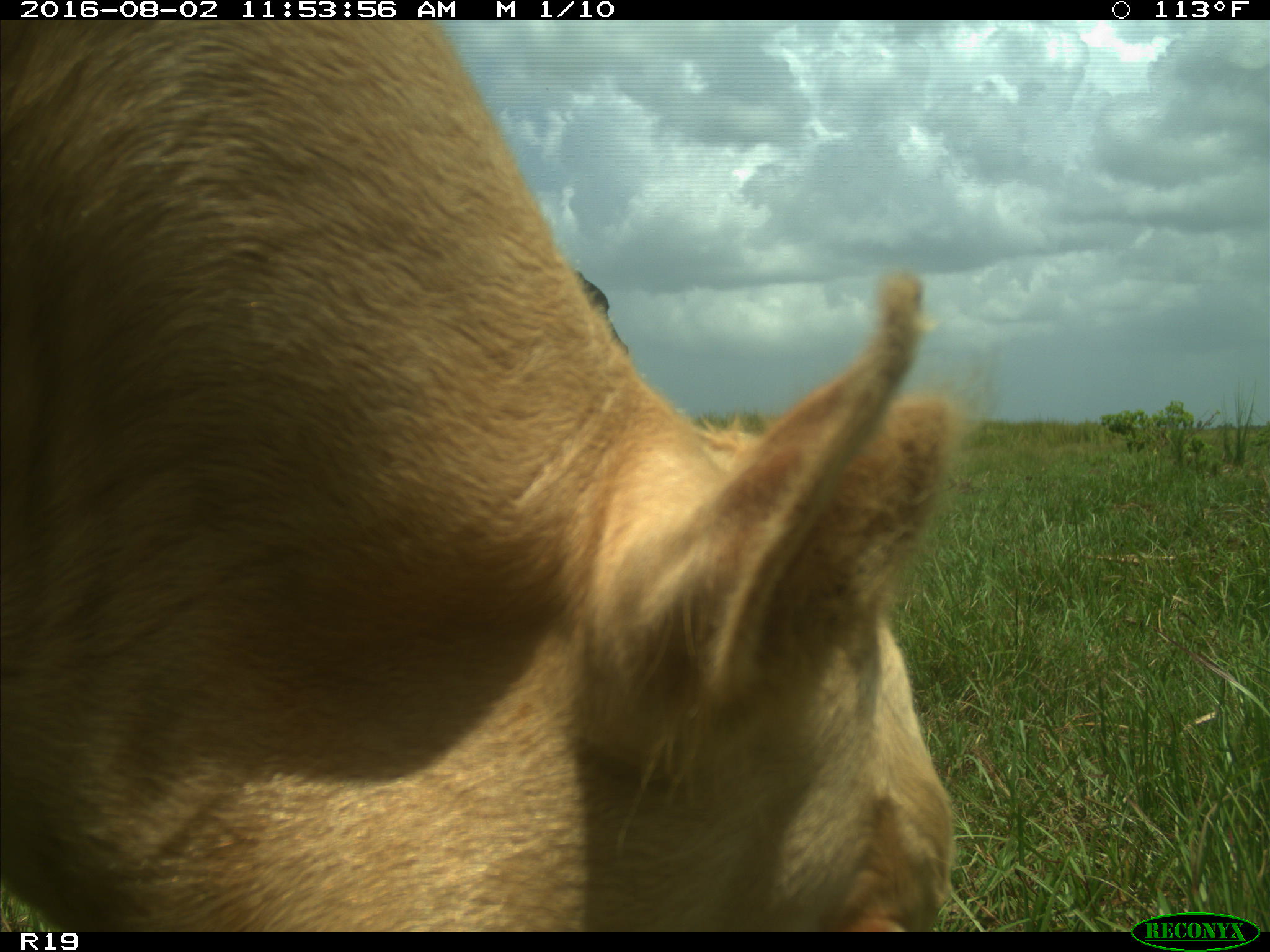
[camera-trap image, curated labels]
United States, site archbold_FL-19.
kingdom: Animalia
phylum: Chordata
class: Mammalia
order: Artiodactyla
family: Bovidae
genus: Bos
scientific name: Bos taurus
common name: domestic cow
Bos taurus (domestic cow).